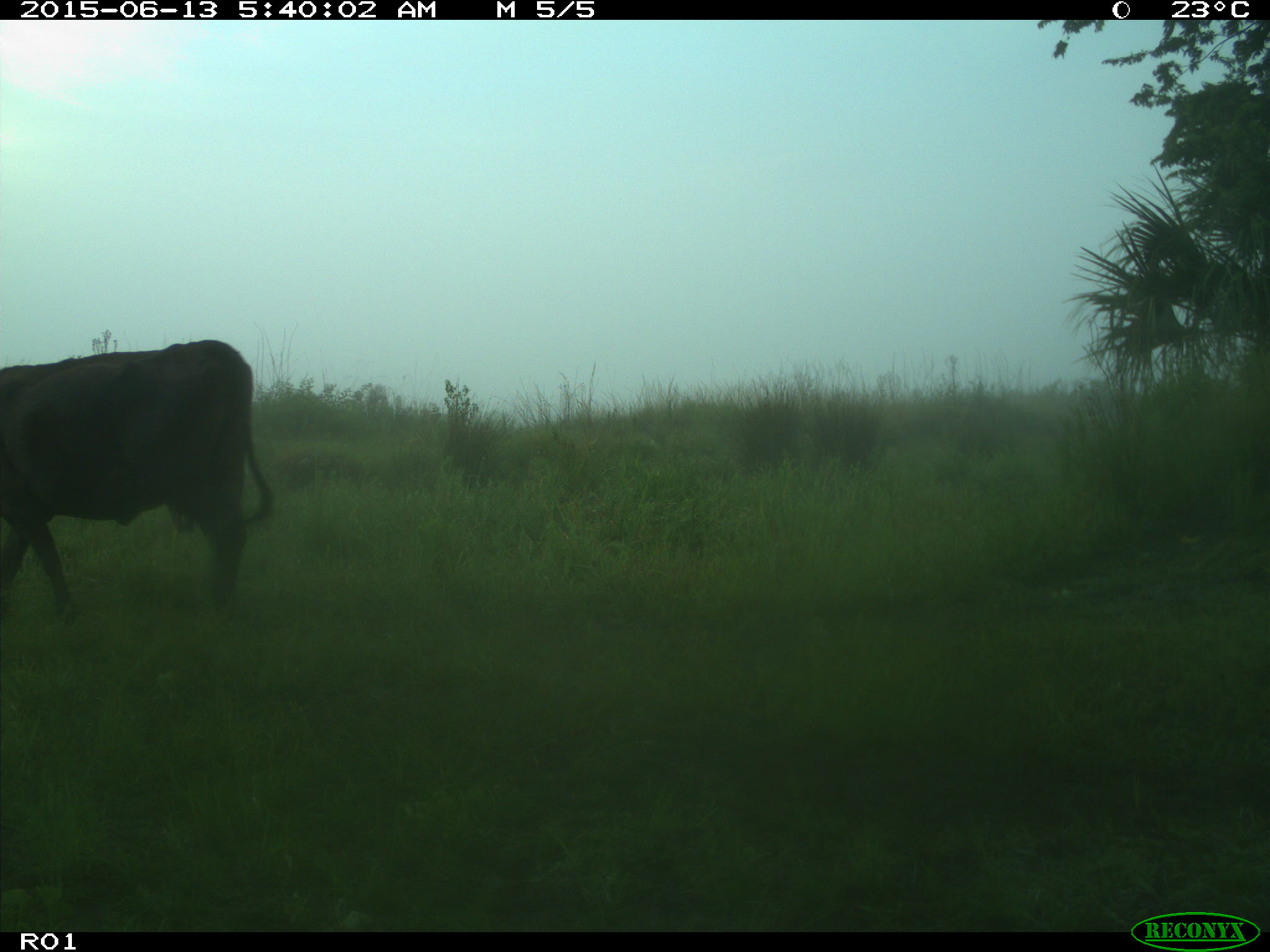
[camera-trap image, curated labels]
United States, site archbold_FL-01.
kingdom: Animalia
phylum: Chordata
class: Mammalia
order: Artiodactyla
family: Bovidae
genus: Bos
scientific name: Bos taurus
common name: domestic cow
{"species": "Bos taurus (domestic cow)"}